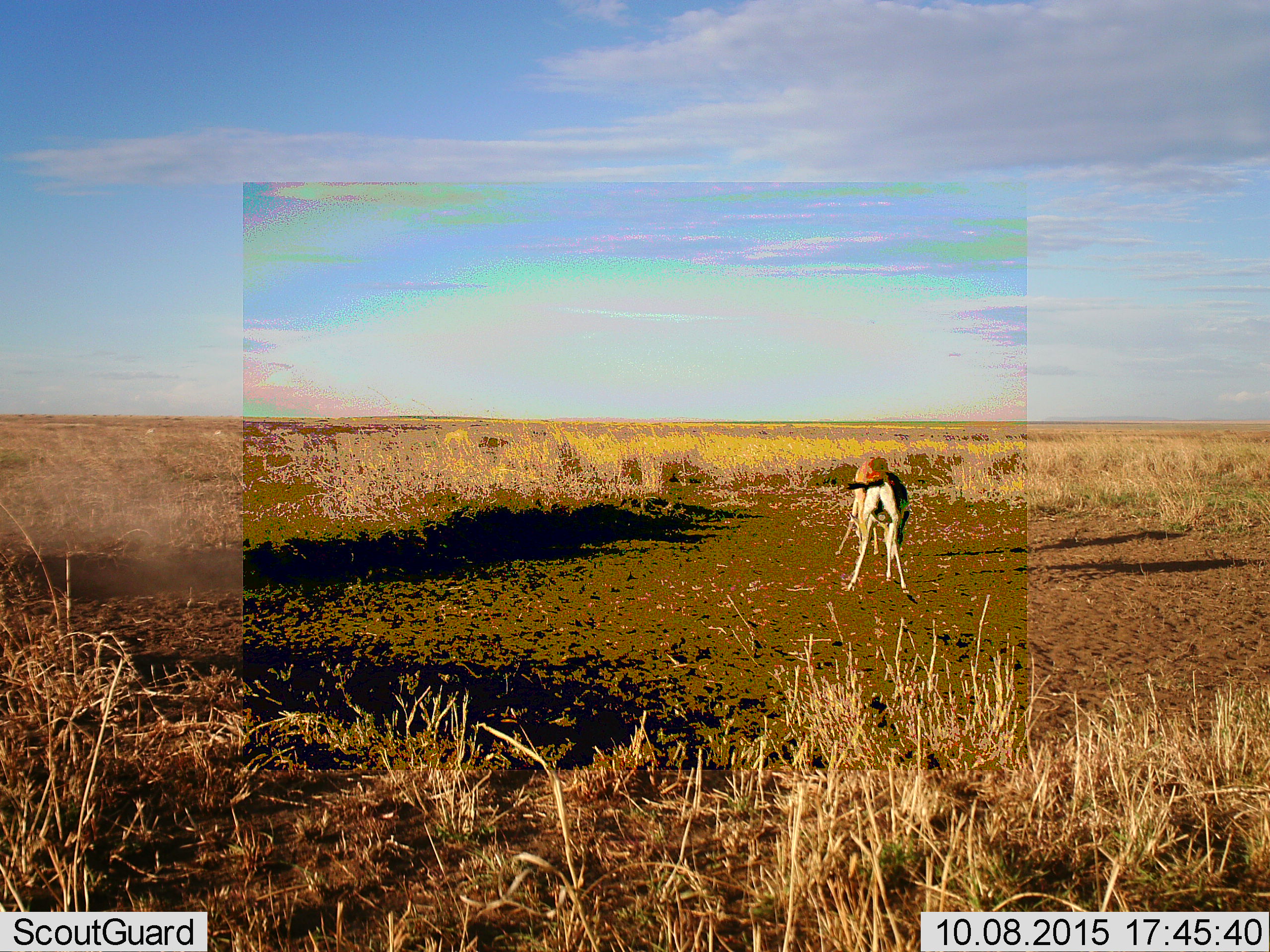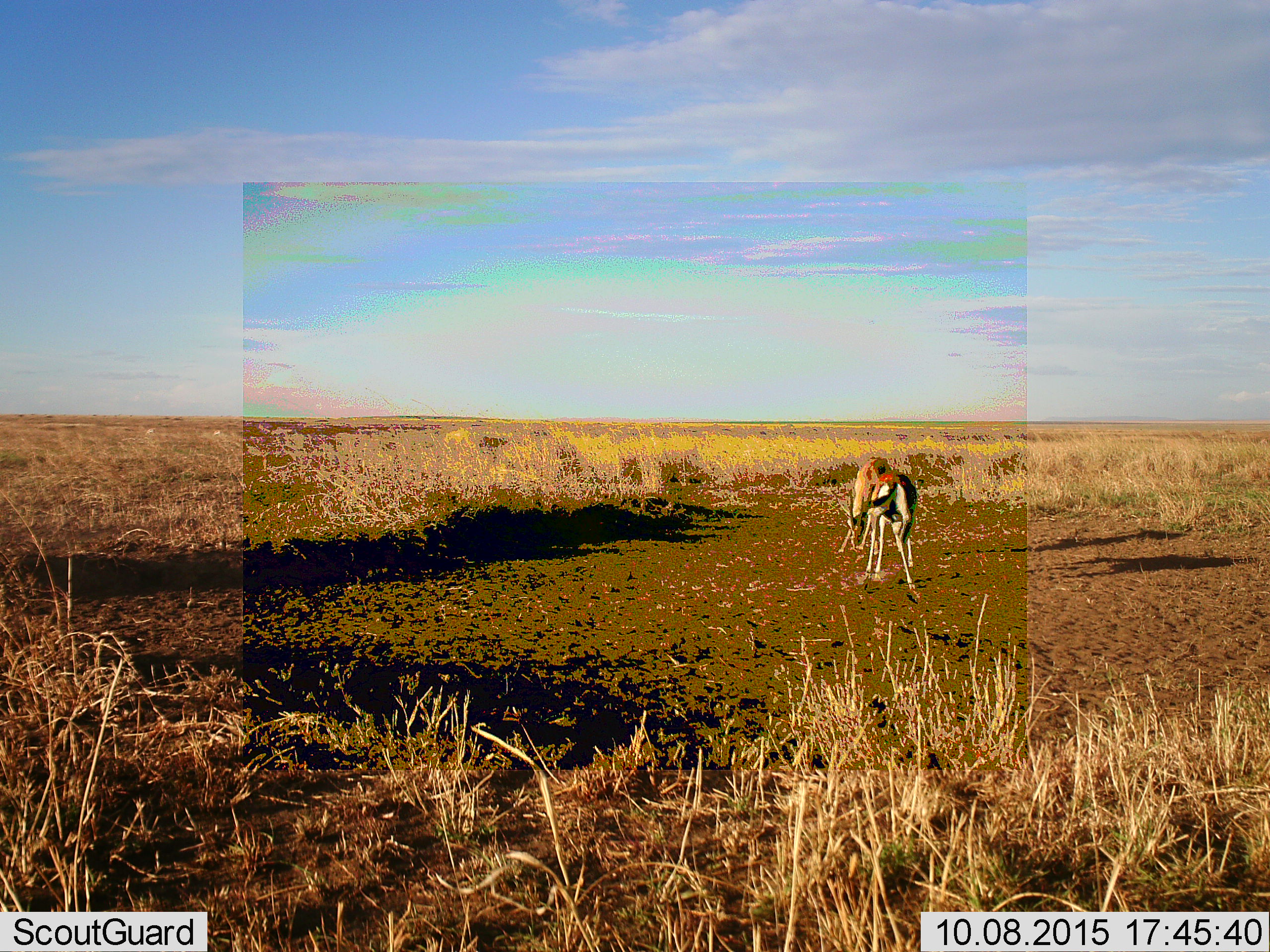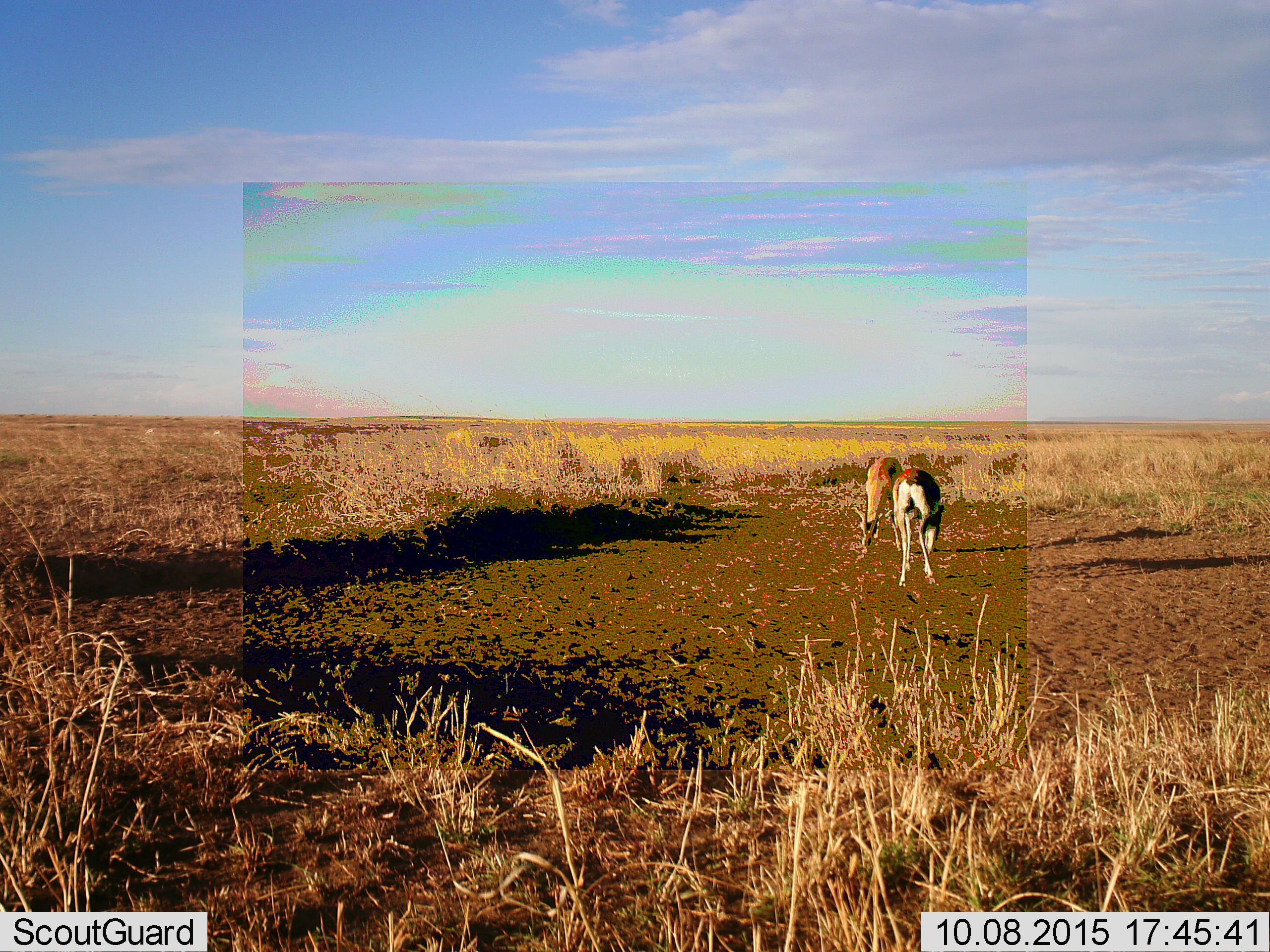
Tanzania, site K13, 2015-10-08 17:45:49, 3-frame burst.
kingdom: Animalia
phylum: Chordata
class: Mammalia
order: Artiodactyla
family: Bovidae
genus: Eudorcas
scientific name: Eudorcas thomsonii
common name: thomson's gazelle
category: gazellethomsons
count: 2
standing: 0%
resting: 0%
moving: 0%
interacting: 50%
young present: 0%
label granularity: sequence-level